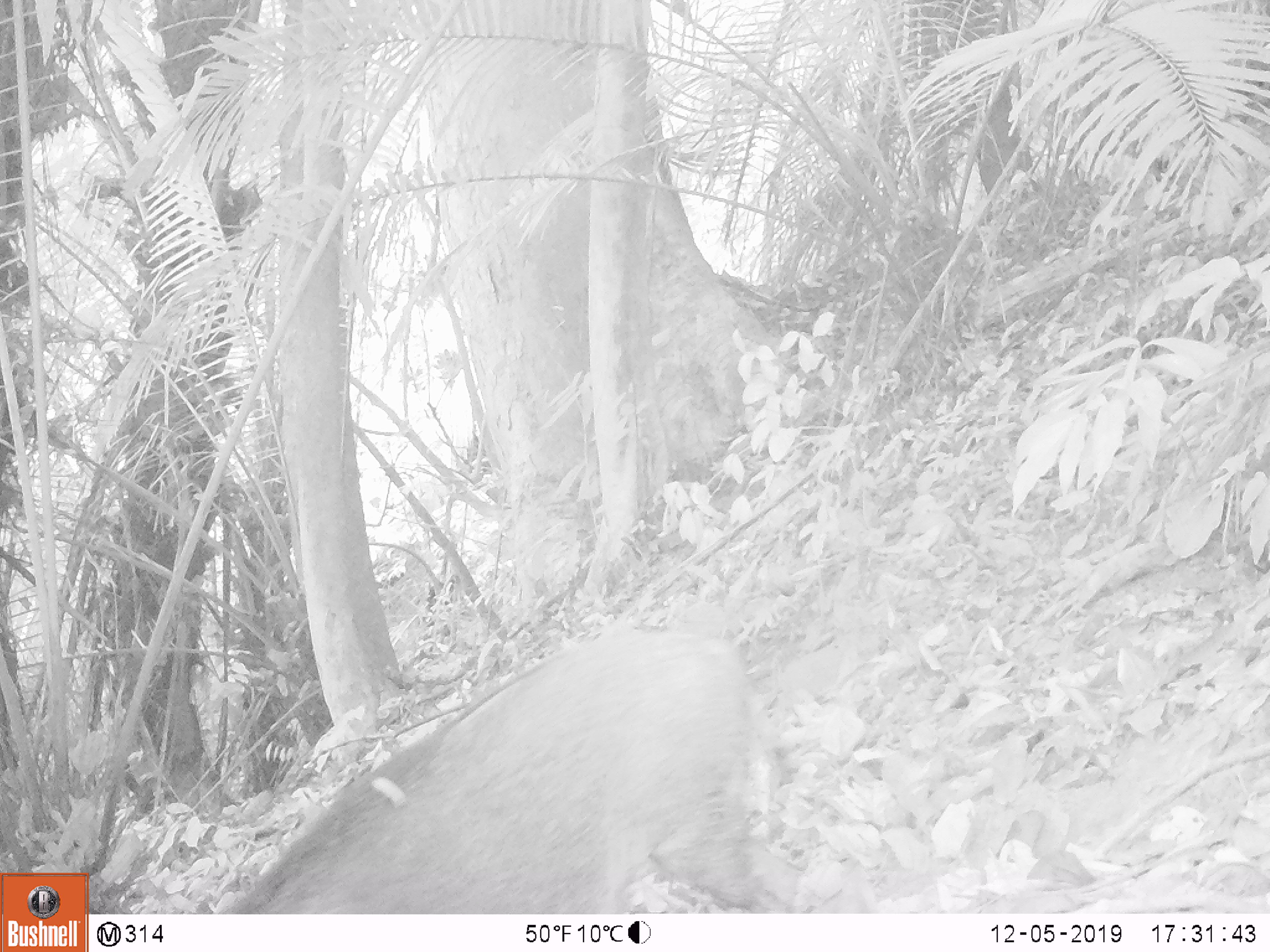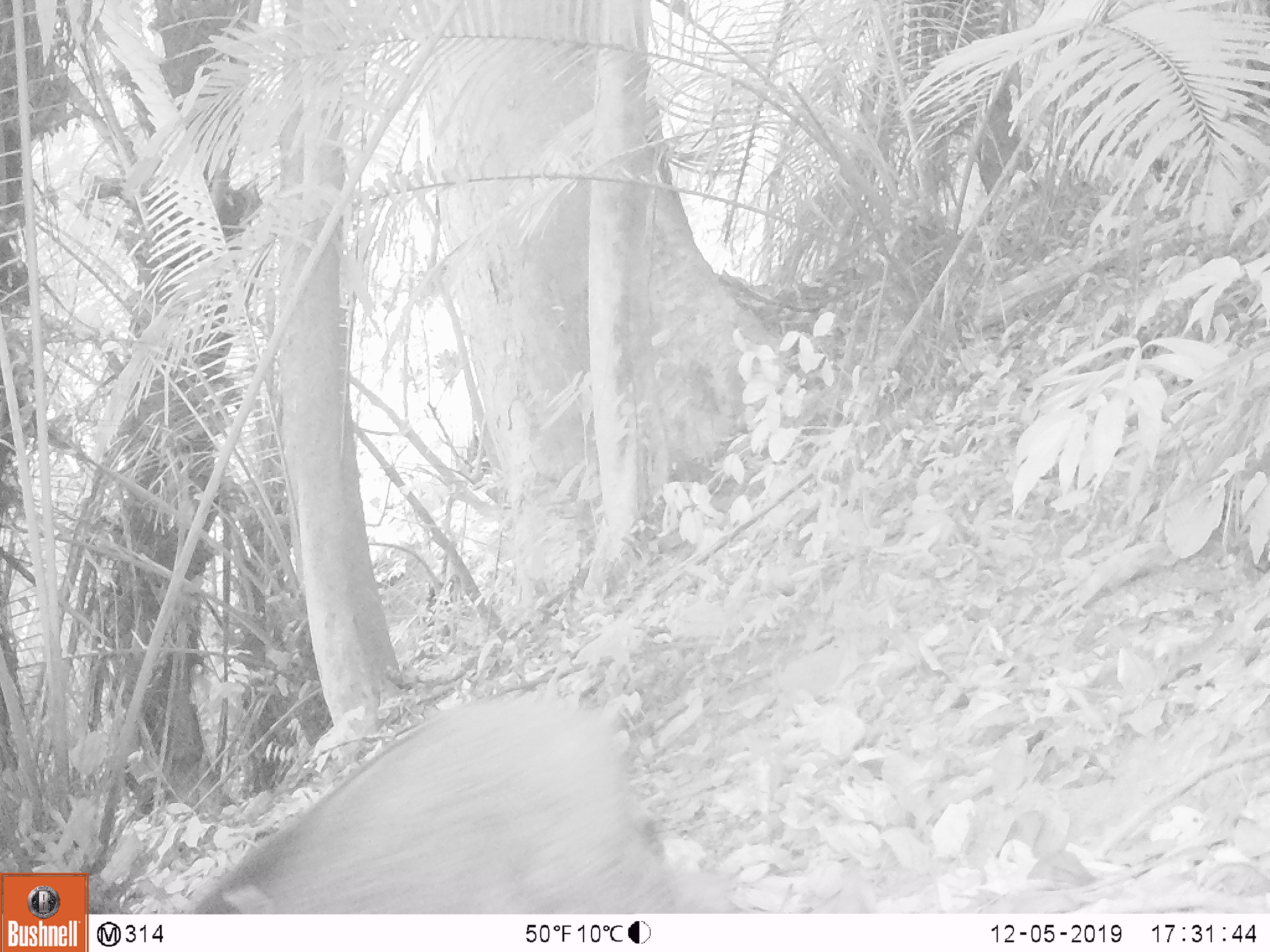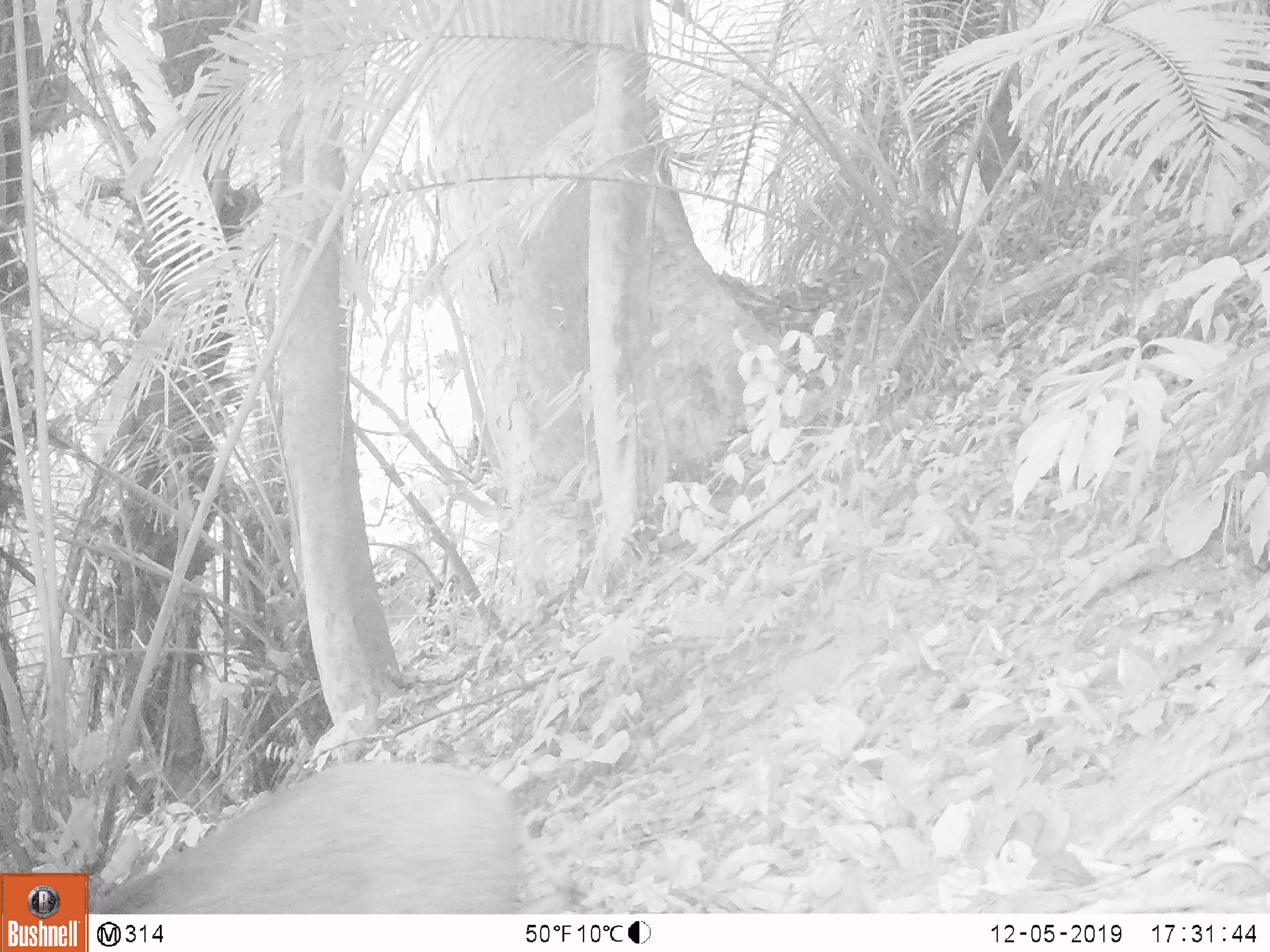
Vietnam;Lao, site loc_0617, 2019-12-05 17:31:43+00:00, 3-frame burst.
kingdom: Animalia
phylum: Chordata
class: Mammalia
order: Artiodactyla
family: Suidae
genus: Sus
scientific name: Sus scrofa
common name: eurasian wild pig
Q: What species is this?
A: Eurasian wild pig (Sus scrofa).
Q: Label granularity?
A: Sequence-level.